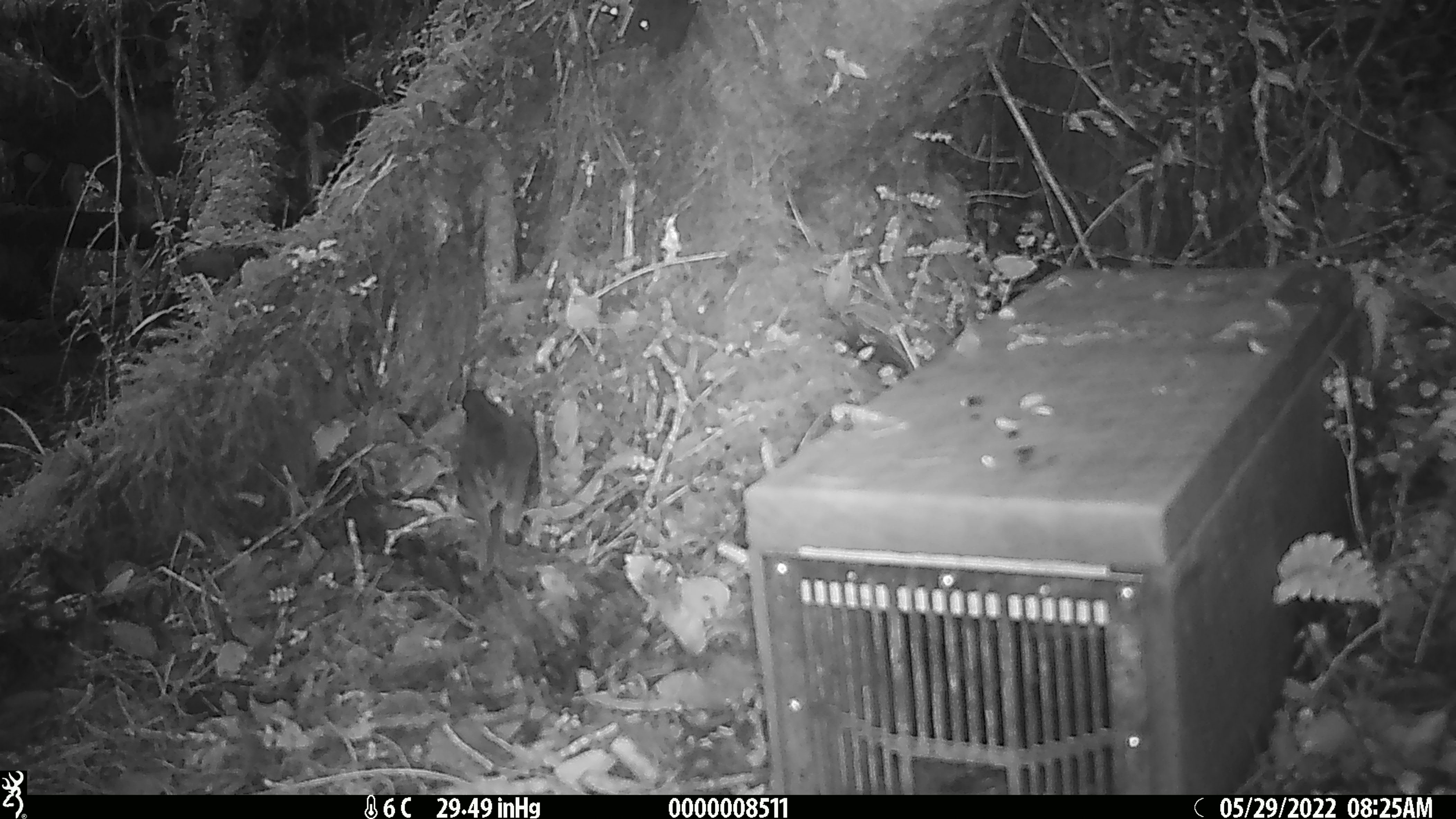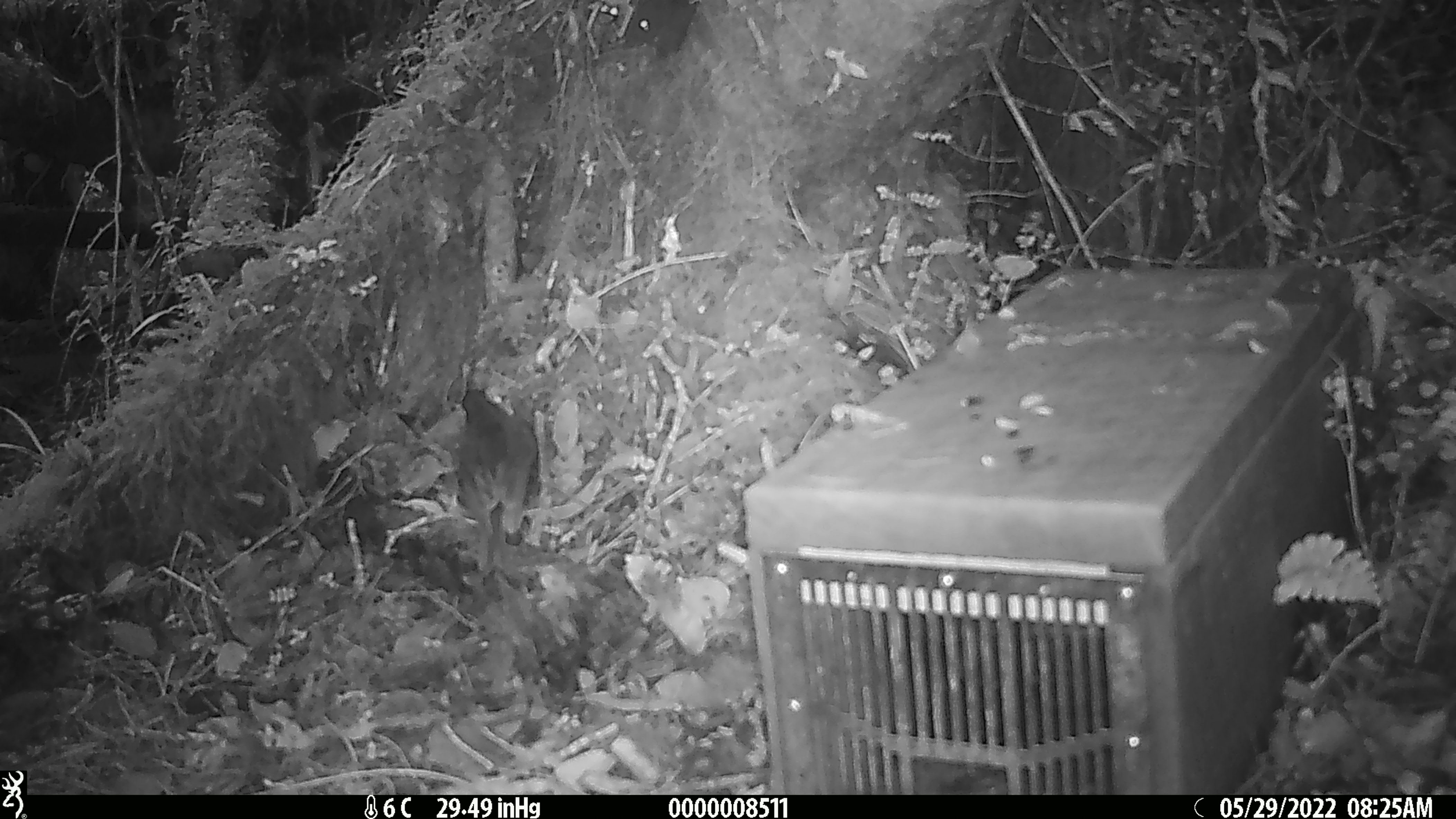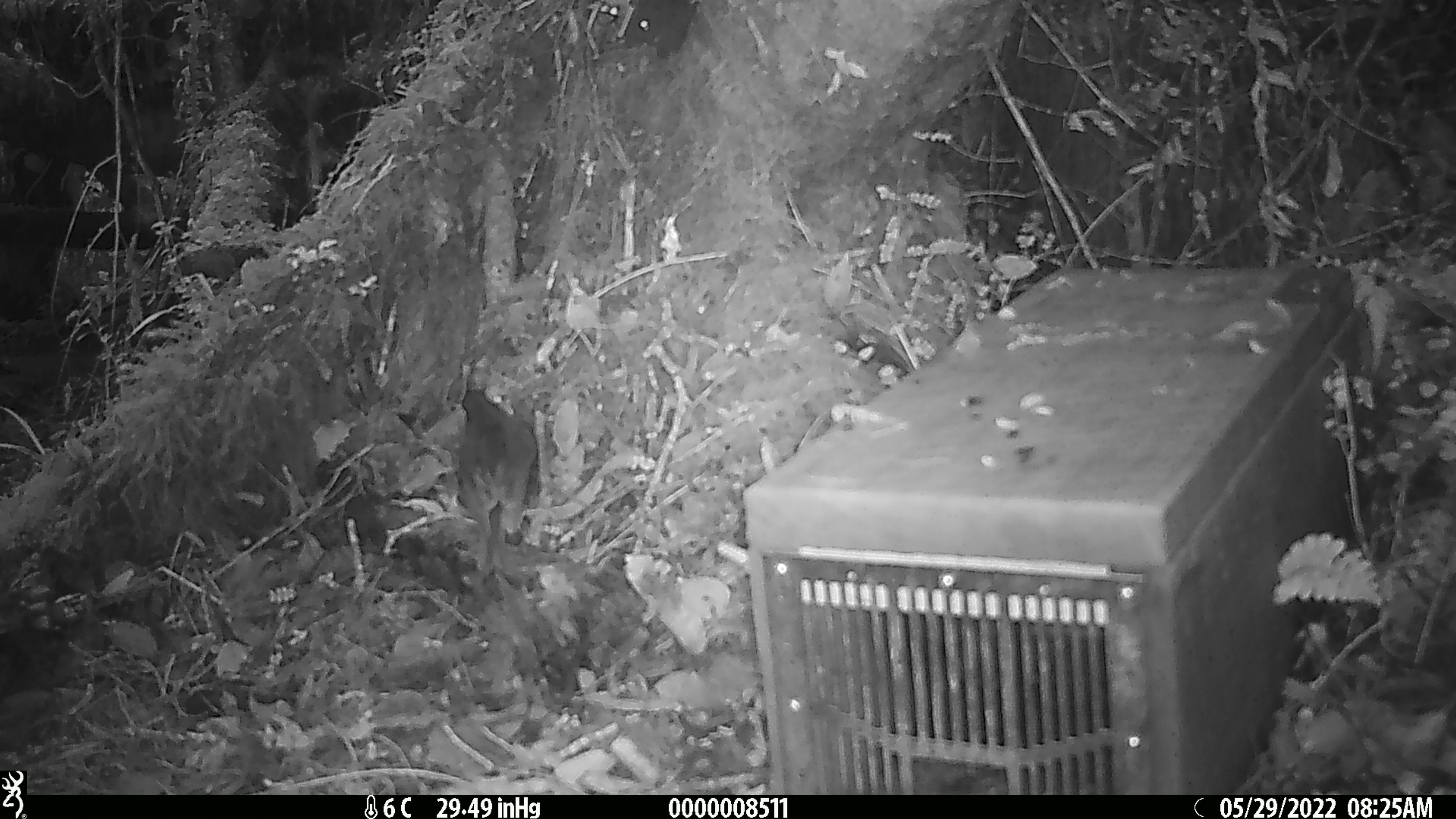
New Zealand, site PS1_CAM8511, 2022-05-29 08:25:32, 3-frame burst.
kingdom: Animalia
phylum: Chordata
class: Aves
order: Passeriformes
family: Petroicidae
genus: Petroica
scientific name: Petroica australis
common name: new zealand robin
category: robin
Robin (new zealand robin) (Petroica australis).